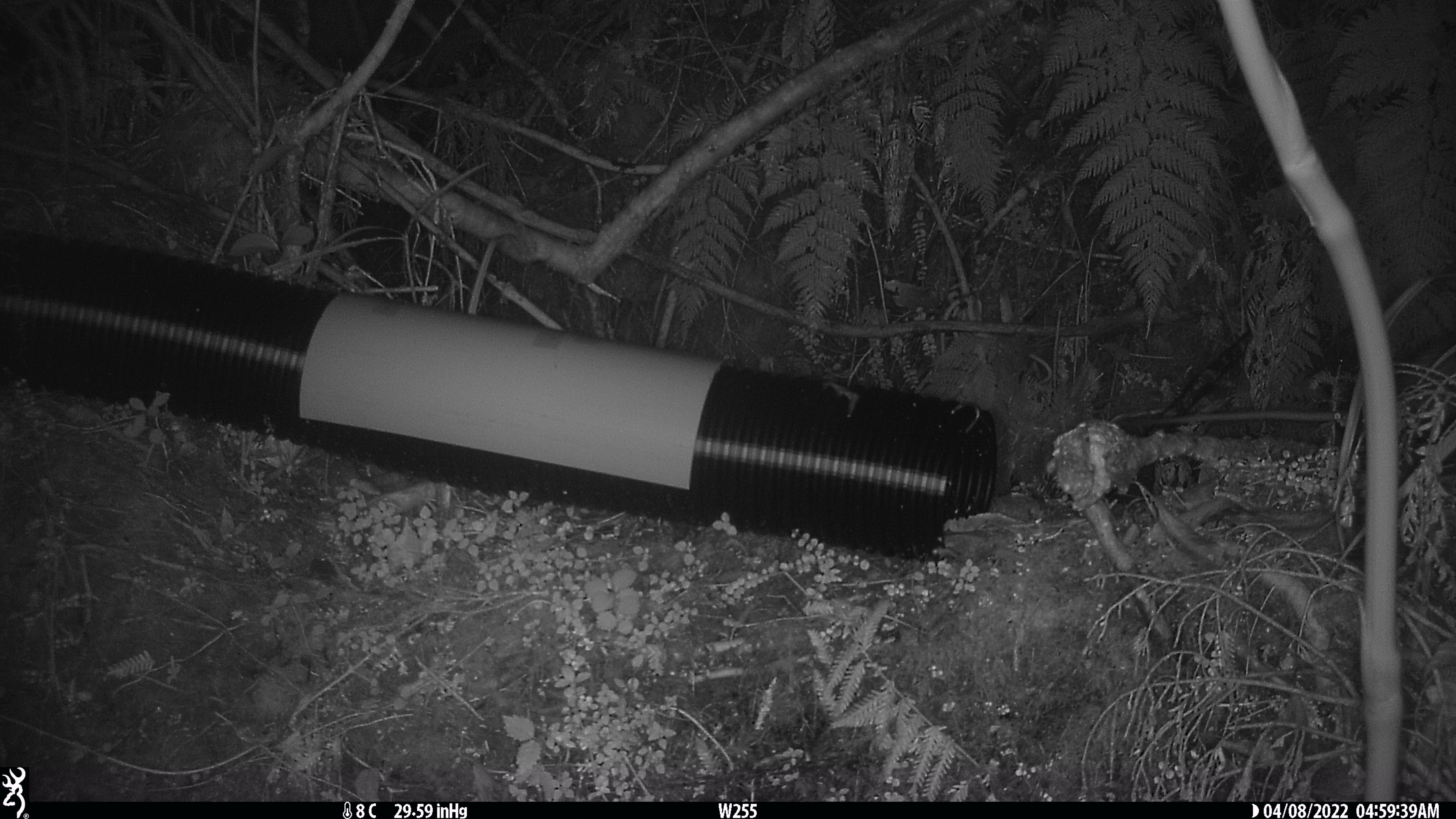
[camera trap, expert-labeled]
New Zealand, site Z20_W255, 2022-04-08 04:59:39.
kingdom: Animalia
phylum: Chordata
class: Mammalia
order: Rodentia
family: Muridae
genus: Rattus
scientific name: Rattus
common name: rat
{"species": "rat (Rattus)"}